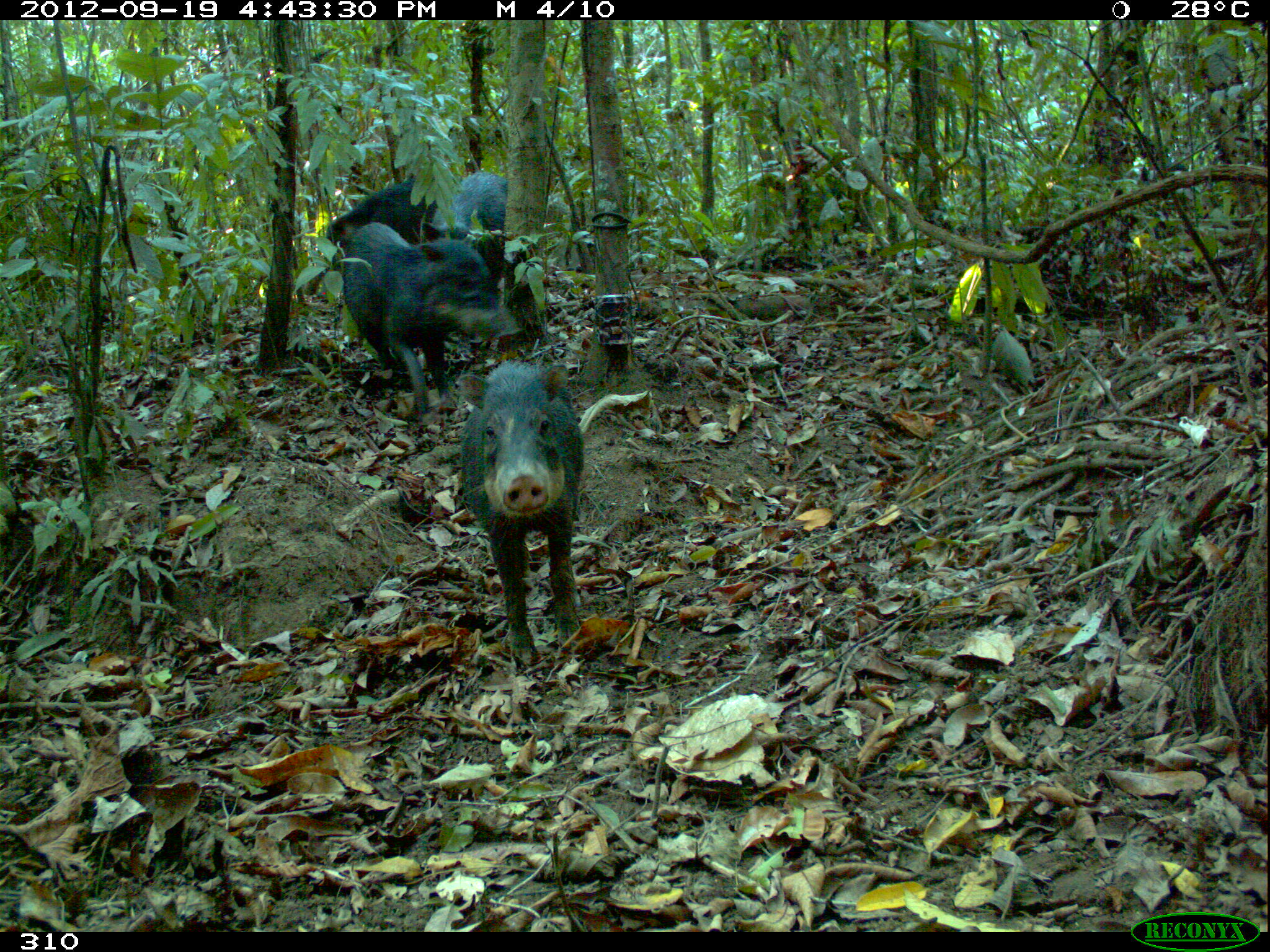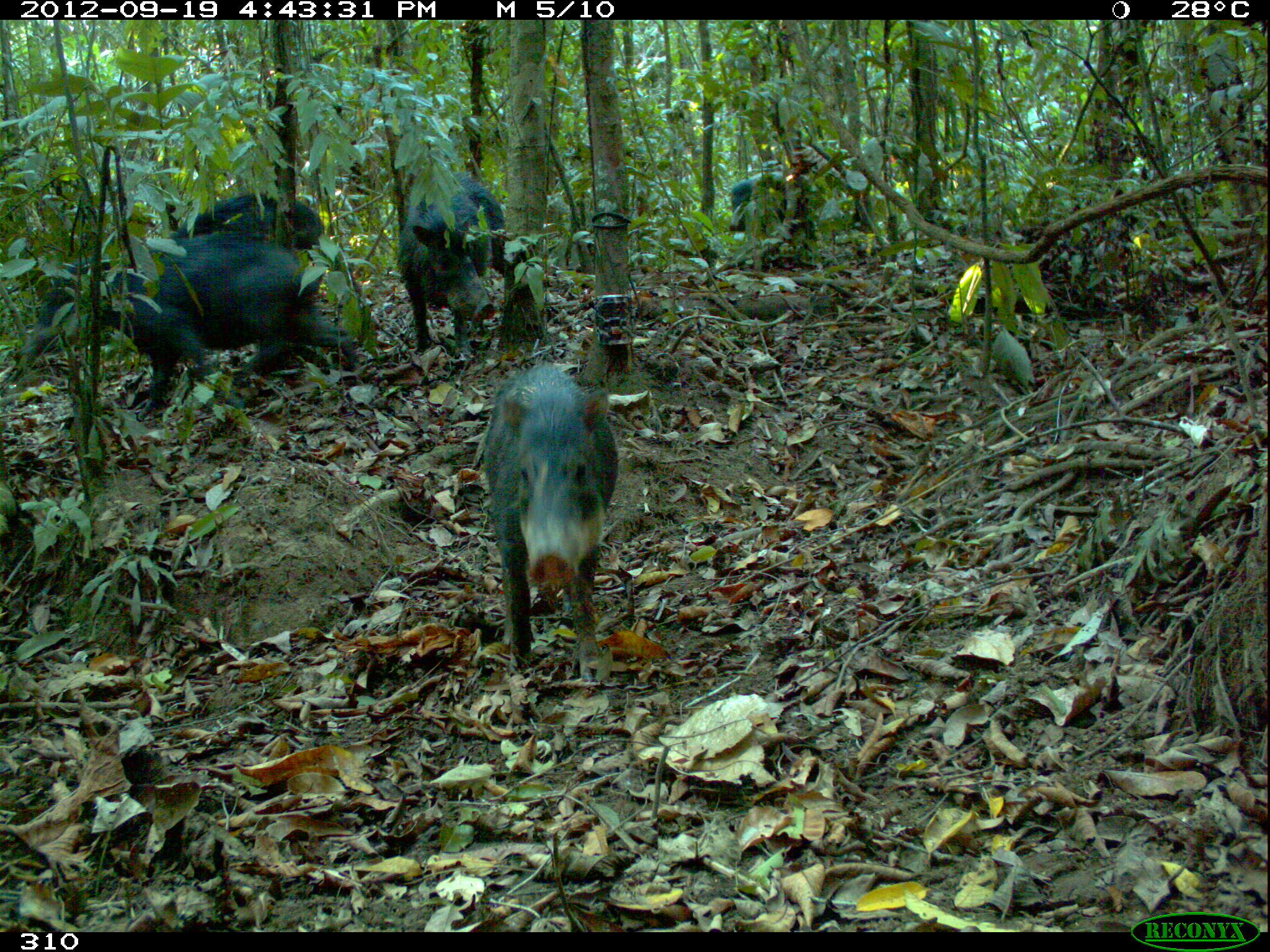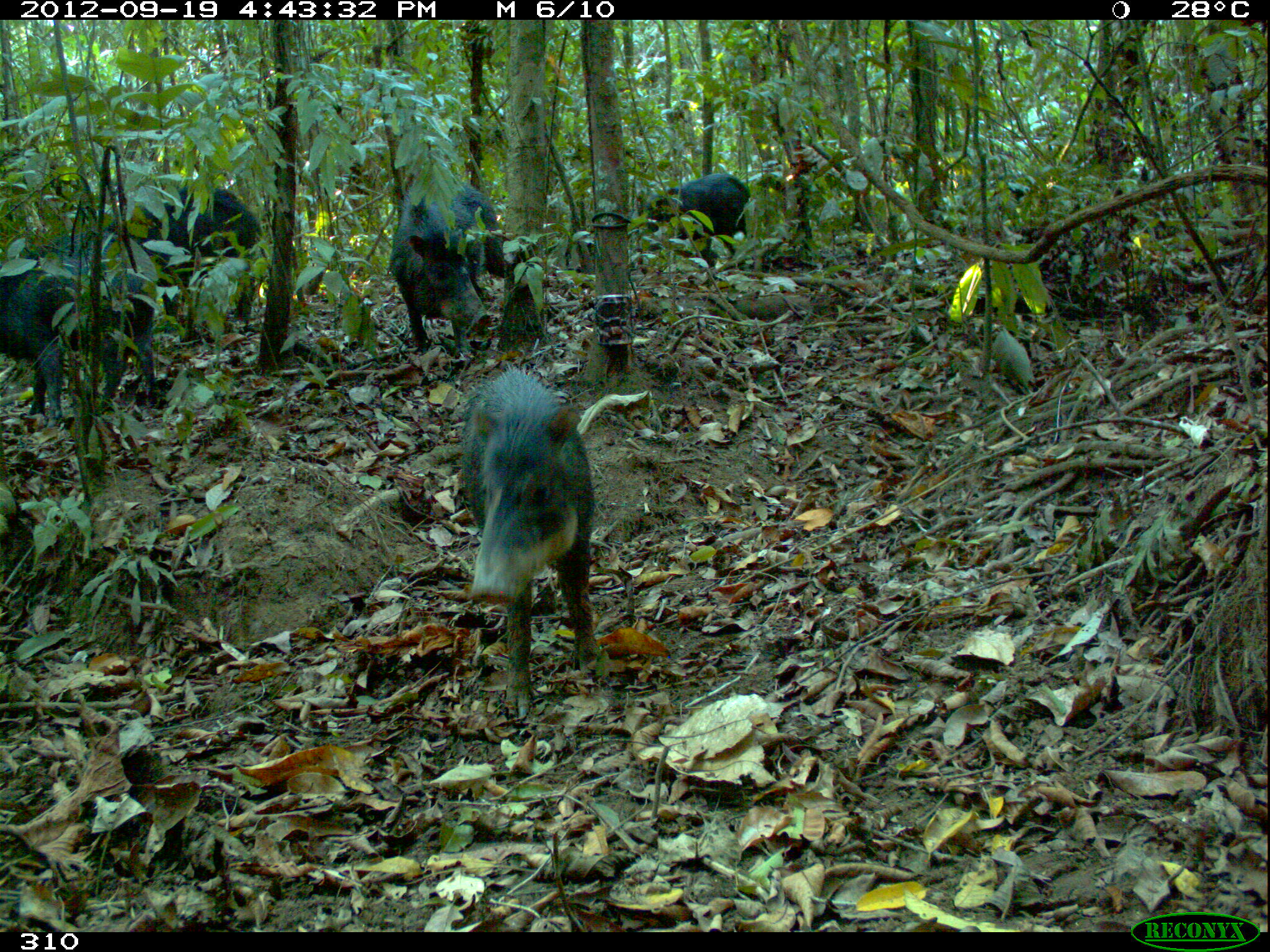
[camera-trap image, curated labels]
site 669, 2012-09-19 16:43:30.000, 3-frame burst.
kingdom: Animalia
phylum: Chordata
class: Mammalia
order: Artiodactyla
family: Tayassuidae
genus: Tayassu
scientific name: Tayassu pecari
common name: white-lipped peccary